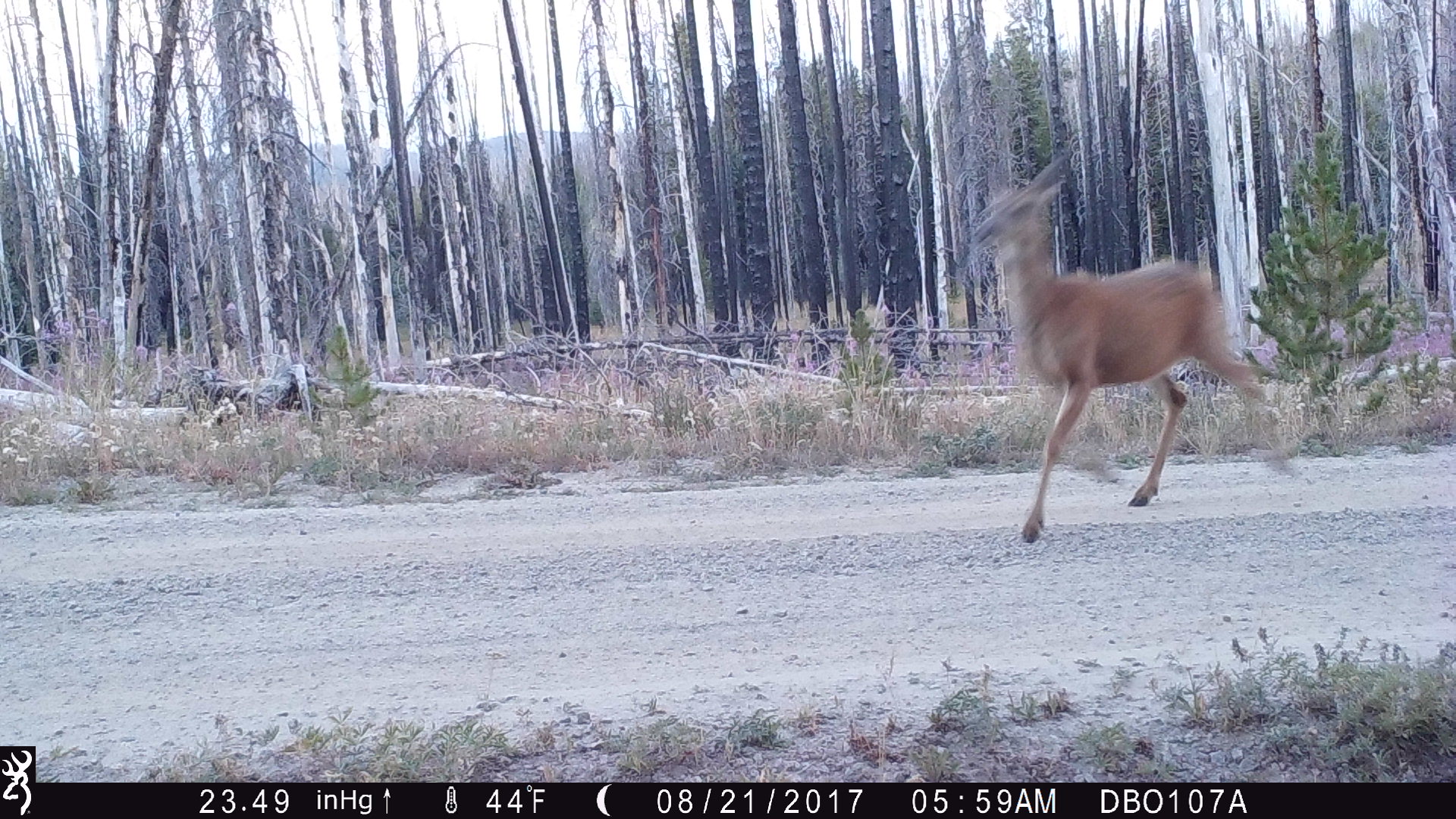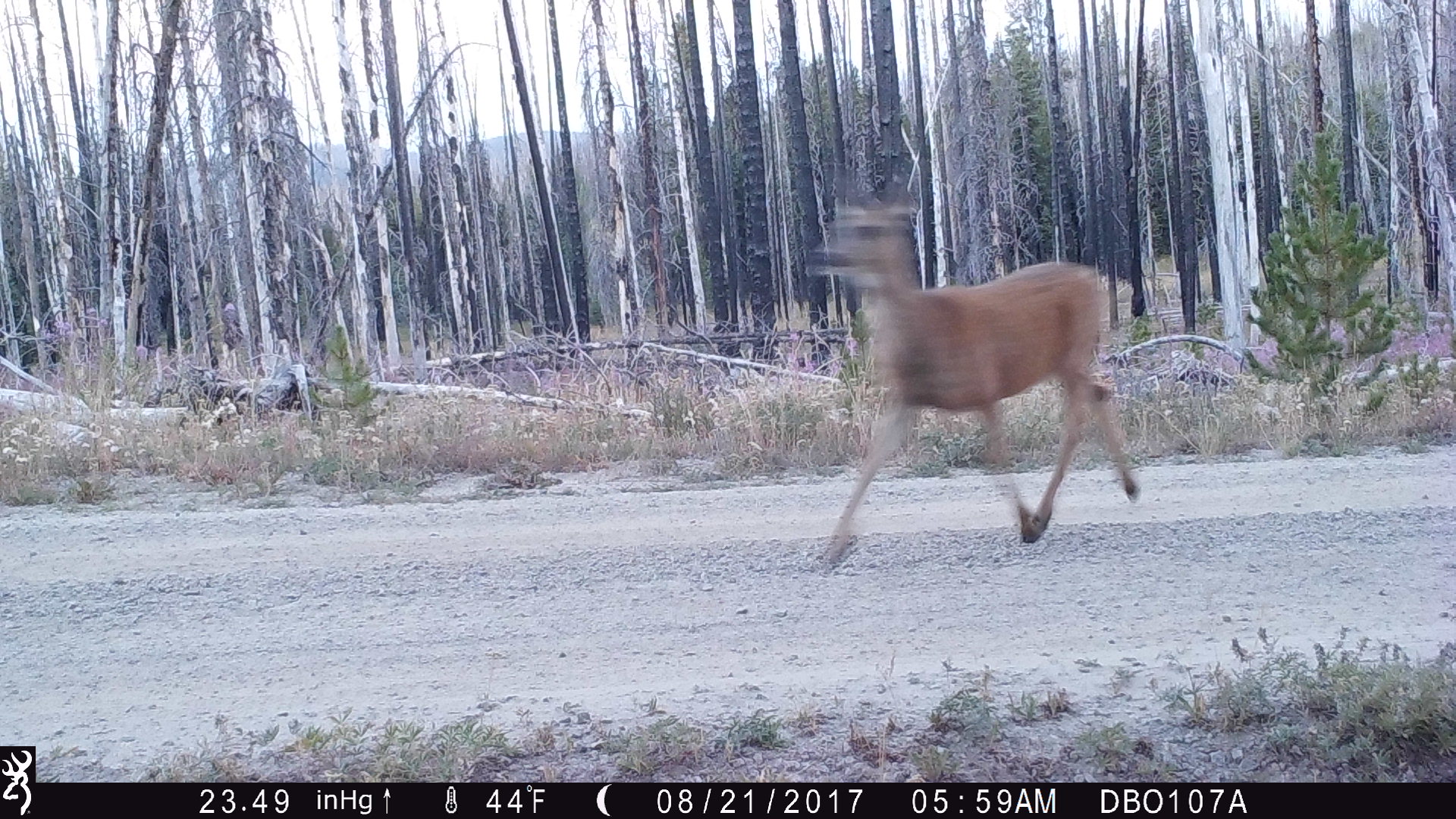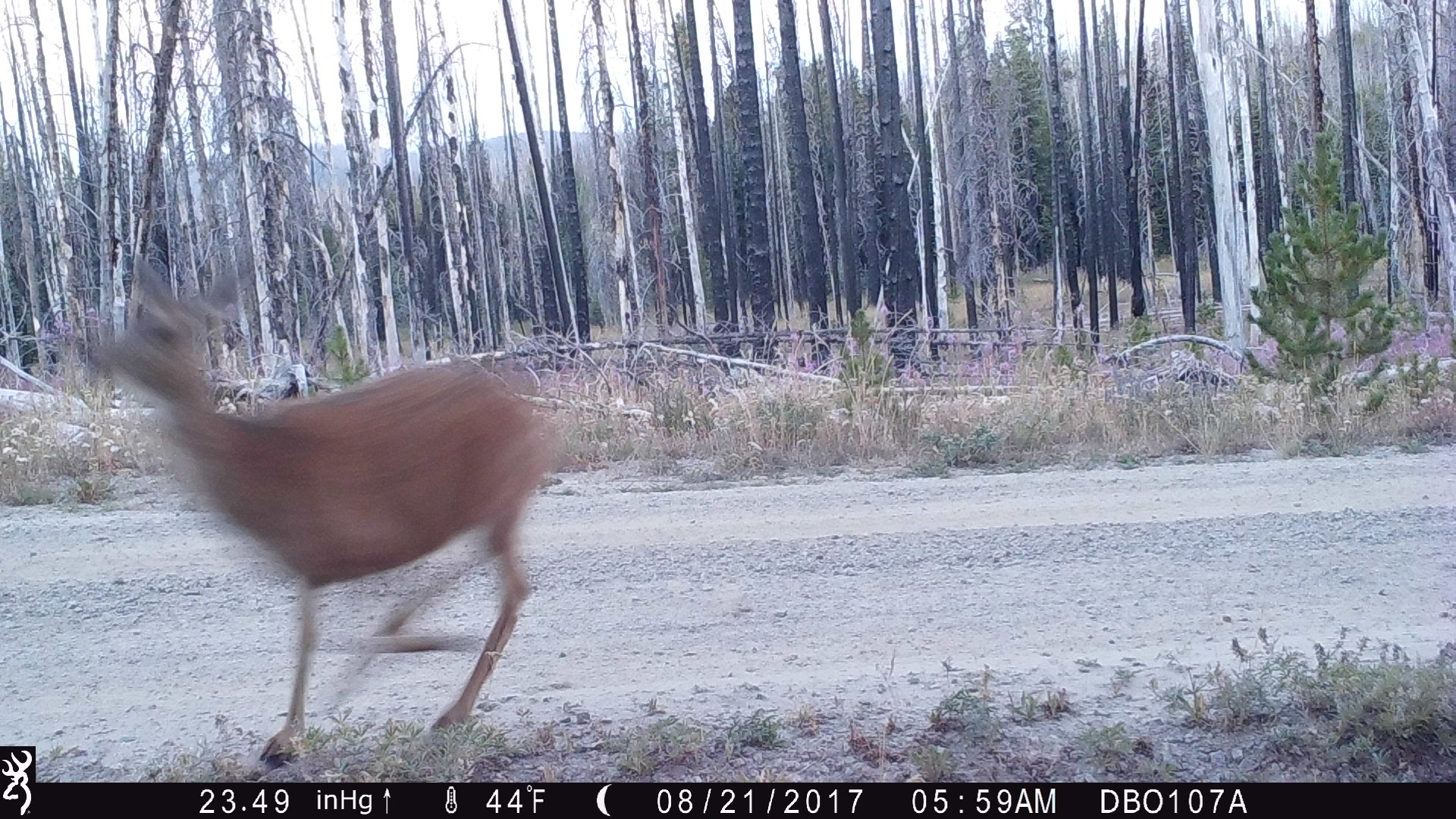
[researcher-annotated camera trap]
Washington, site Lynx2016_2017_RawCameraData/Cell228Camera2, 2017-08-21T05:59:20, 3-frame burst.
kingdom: Animalia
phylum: Chordata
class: Mammalia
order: Artiodactyla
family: Cervidae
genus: Odocoileus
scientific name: Odocoileus hemionus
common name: mule deer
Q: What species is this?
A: Odocoileus hemionus (mule deer).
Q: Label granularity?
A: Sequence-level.